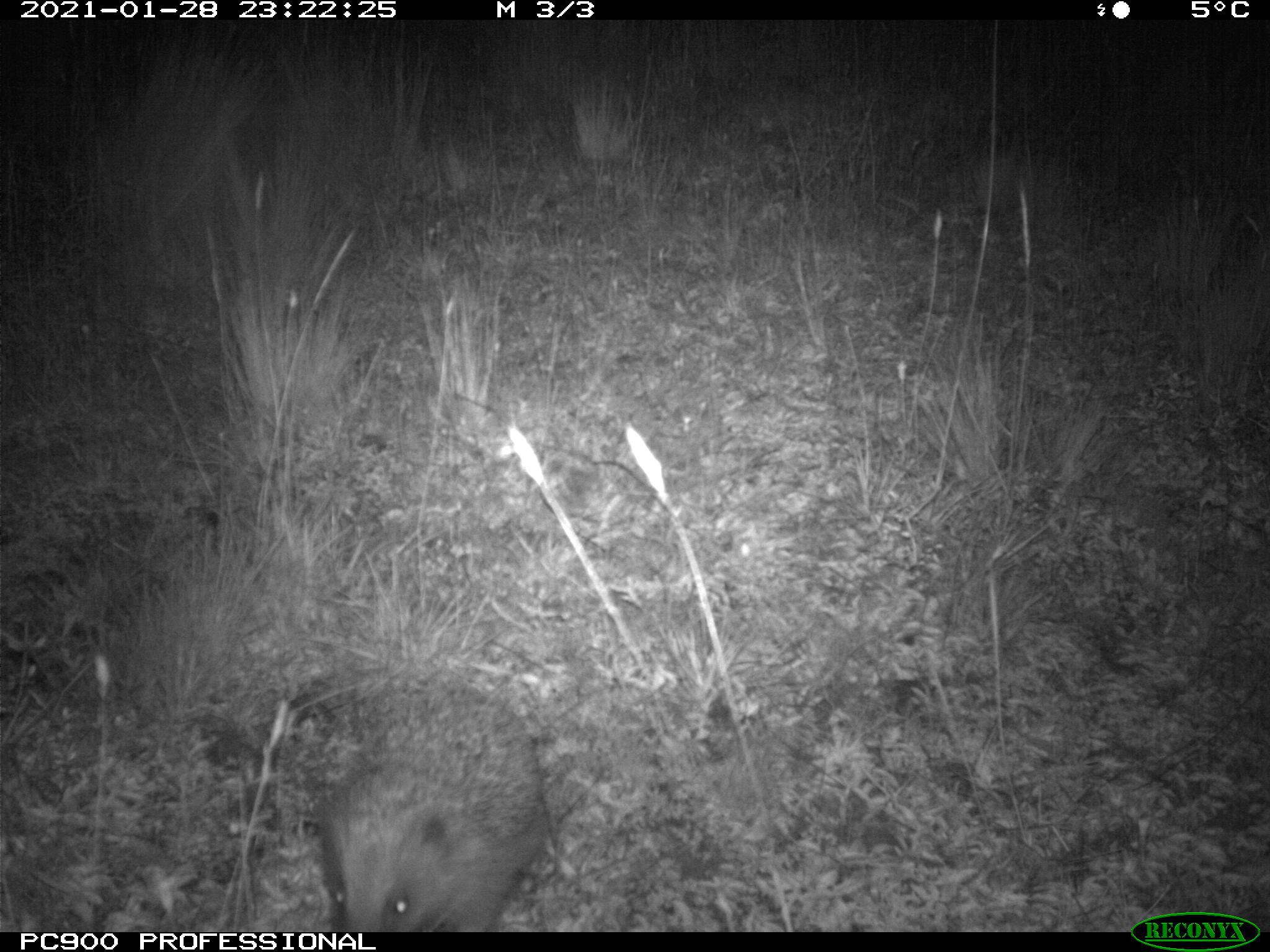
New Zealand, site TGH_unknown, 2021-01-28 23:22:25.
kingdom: Animalia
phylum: Chordata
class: Mammalia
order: Eulipotyphla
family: Erinaceidae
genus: Erinaceus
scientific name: Erinaceus europaeus europaeus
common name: european hedgehog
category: hedgehog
Hedgehog (european hedgehog) (Erinaceus europaeus europaeus).